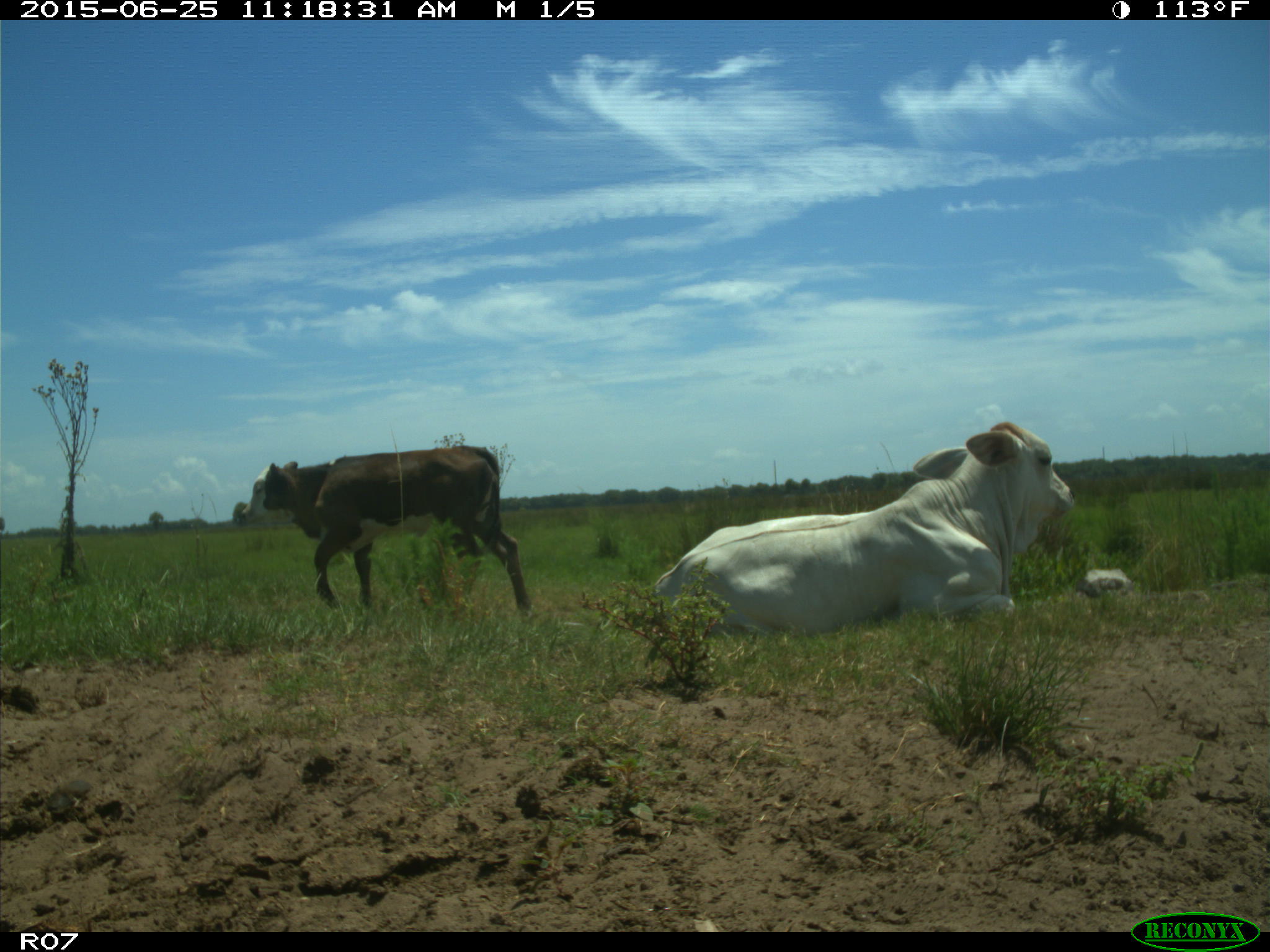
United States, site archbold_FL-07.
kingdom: Animalia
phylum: Chordata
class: Mammalia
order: Artiodactyla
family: Bovidae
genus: Bos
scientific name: Bos taurus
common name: domestic cow